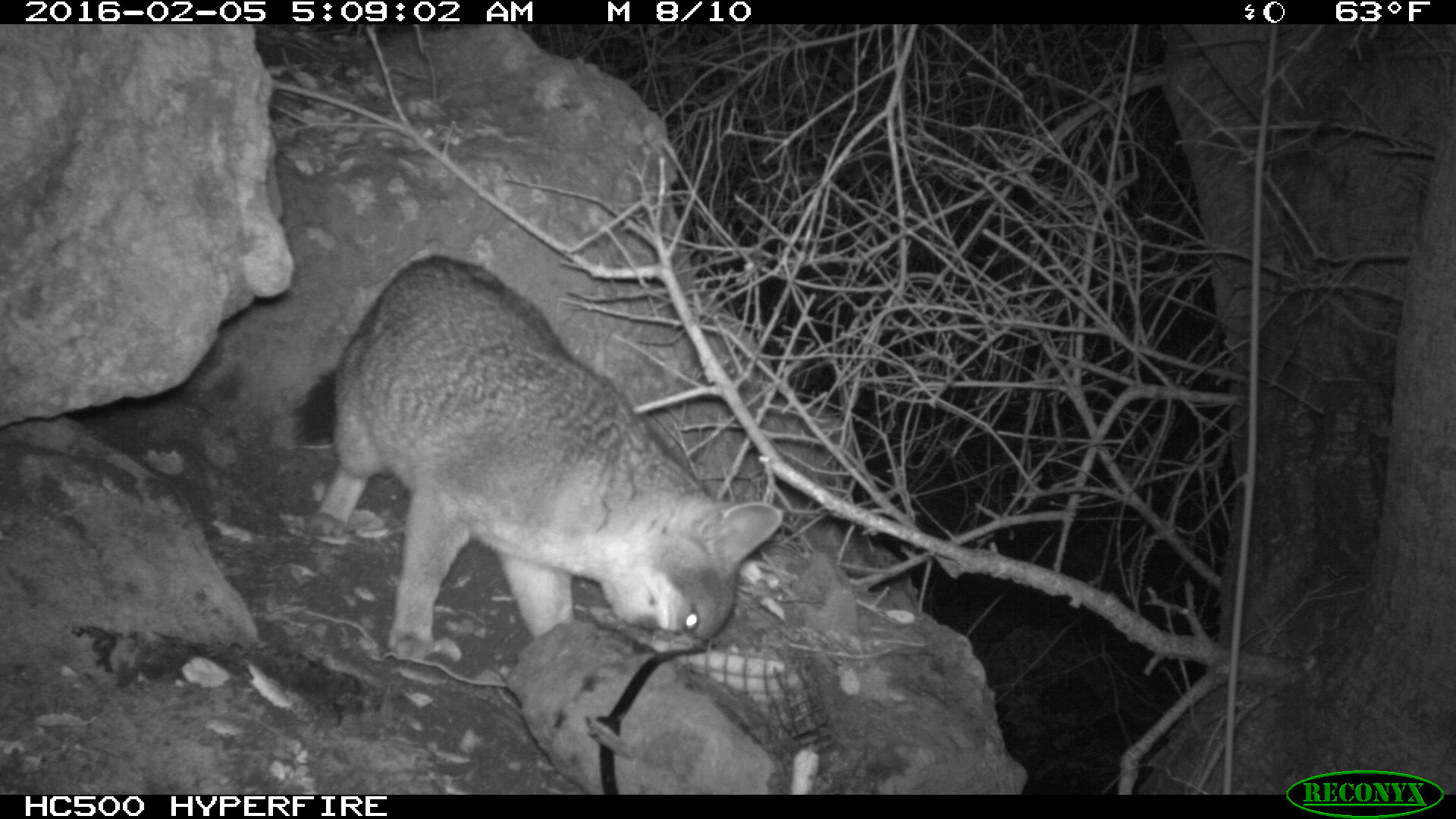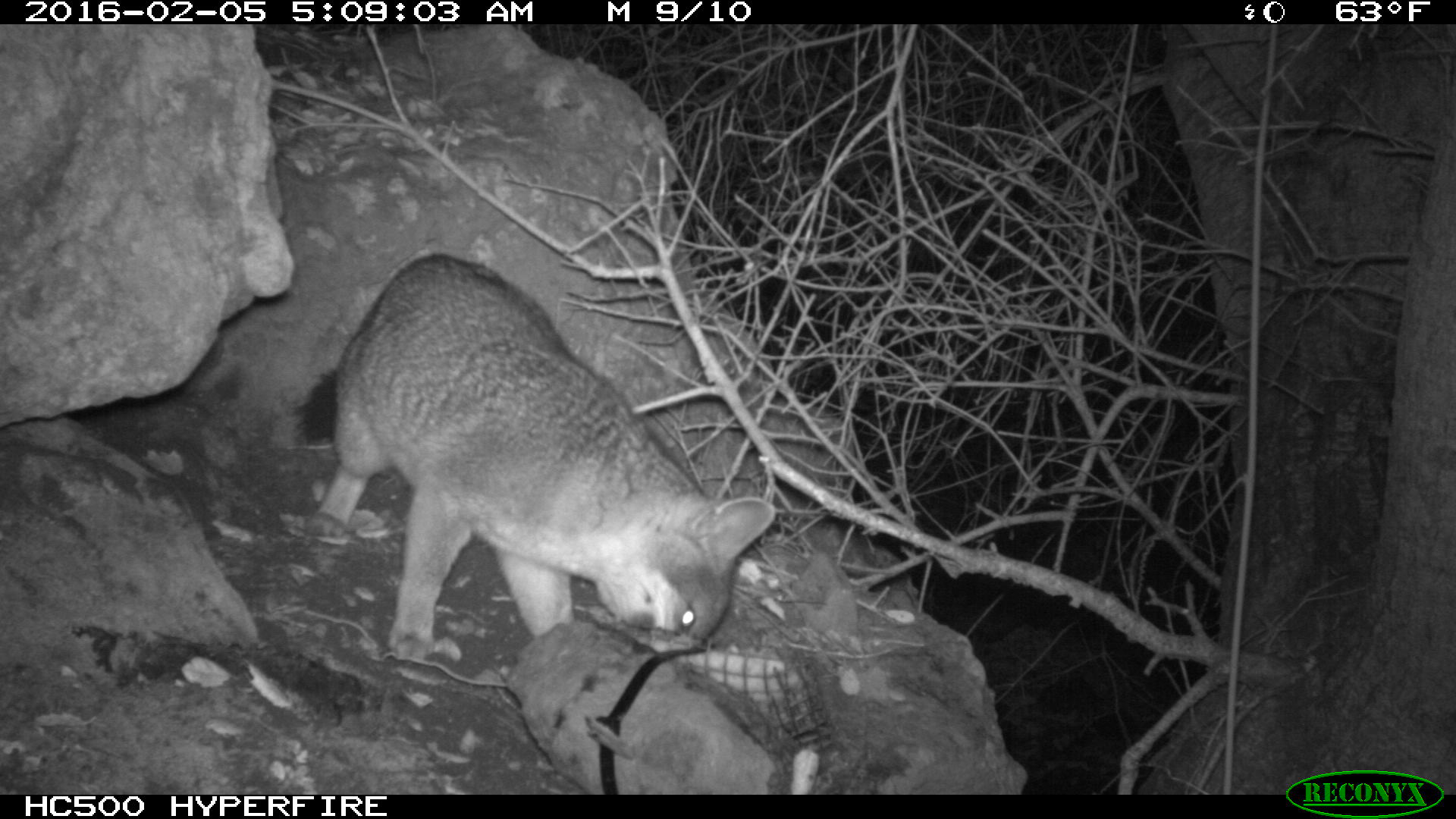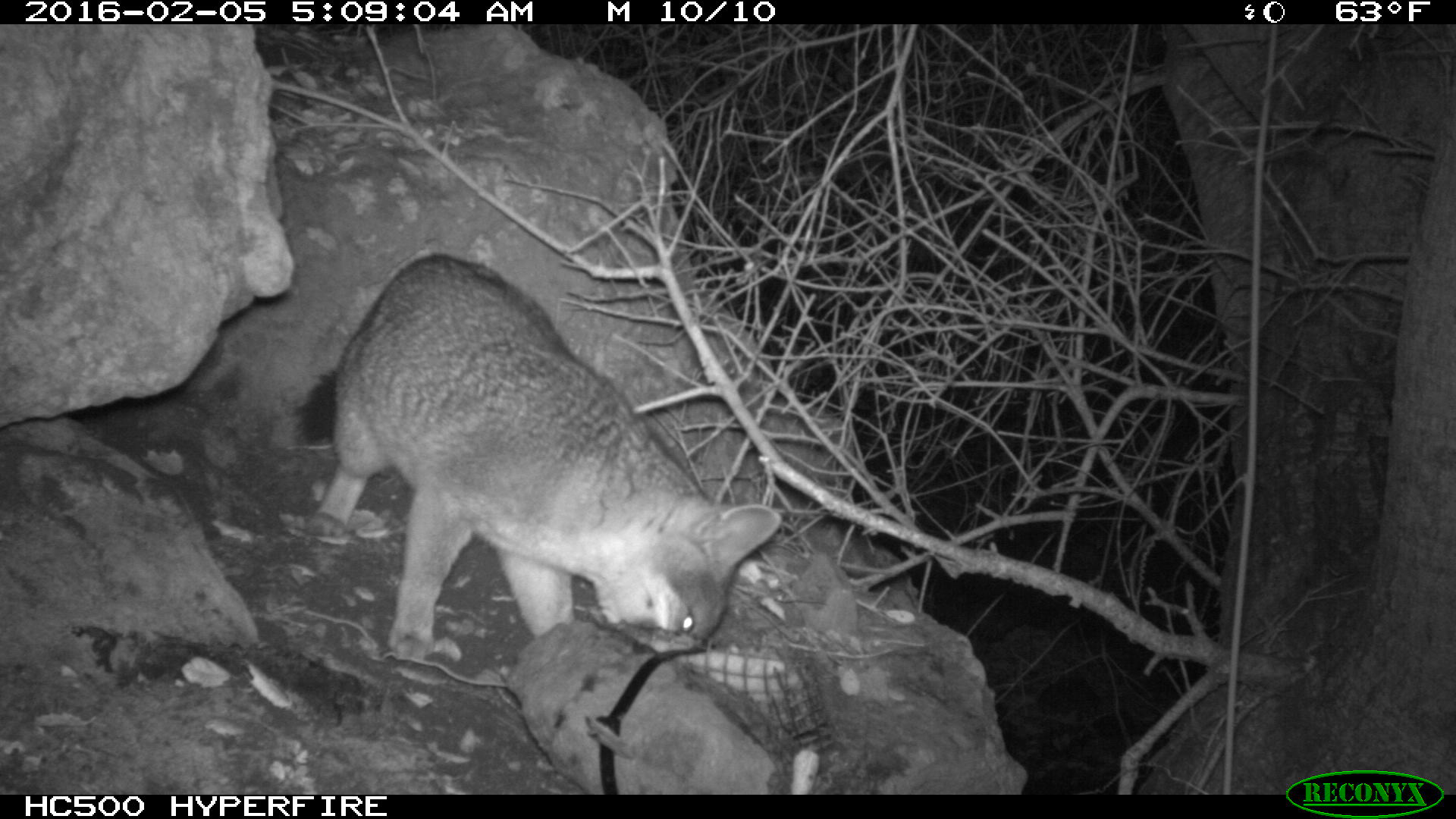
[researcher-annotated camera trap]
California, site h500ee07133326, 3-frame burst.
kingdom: Animalia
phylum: Chordata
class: Mammalia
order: Carnivora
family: Canidae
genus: Urocyon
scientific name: Urocyon littoralis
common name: island fox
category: fox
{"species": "fox (island fox) (Urocyon littoralis)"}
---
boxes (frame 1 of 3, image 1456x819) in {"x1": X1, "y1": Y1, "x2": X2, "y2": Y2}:
fox: {"x1": 296, "y1": 253, "x2": 785, "y2": 664}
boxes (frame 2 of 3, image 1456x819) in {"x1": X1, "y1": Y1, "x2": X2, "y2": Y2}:
fox: {"x1": 290, "y1": 253, "x2": 774, "y2": 661}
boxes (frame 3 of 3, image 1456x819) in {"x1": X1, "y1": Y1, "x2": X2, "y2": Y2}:
fox: {"x1": 293, "y1": 255, "x2": 780, "y2": 657}